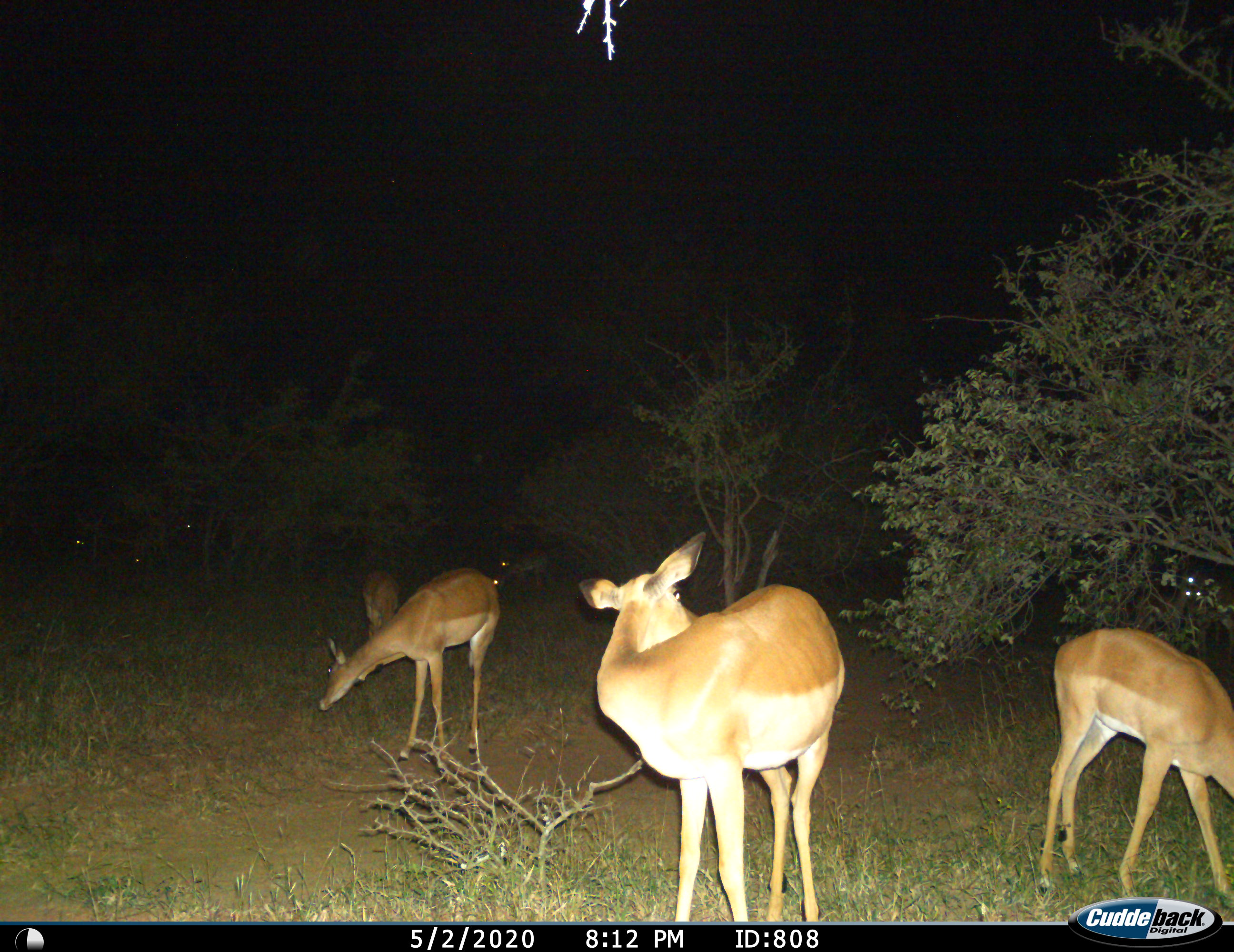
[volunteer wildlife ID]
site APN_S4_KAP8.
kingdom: Animalia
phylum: Chordata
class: Mammalia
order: Artiodactyla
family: Bovidae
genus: Aepyceros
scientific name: Aepyceros melampus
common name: impala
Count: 4.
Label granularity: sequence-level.